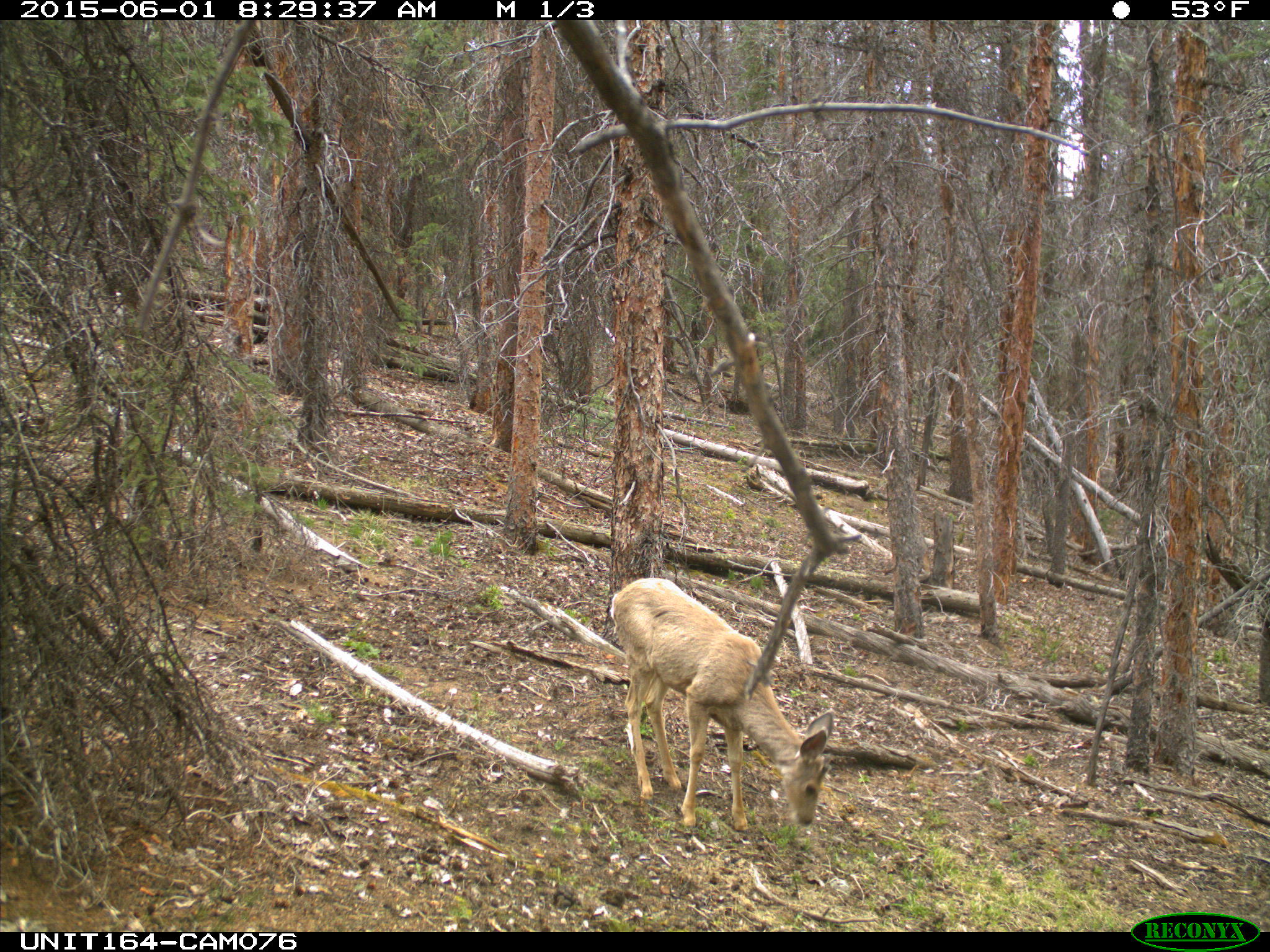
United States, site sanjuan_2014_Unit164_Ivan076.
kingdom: Animalia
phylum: Chordata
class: Mammalia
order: Artiodactyla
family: Cervidae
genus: Odocoileus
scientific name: Odocoileus hemionus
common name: mule deer